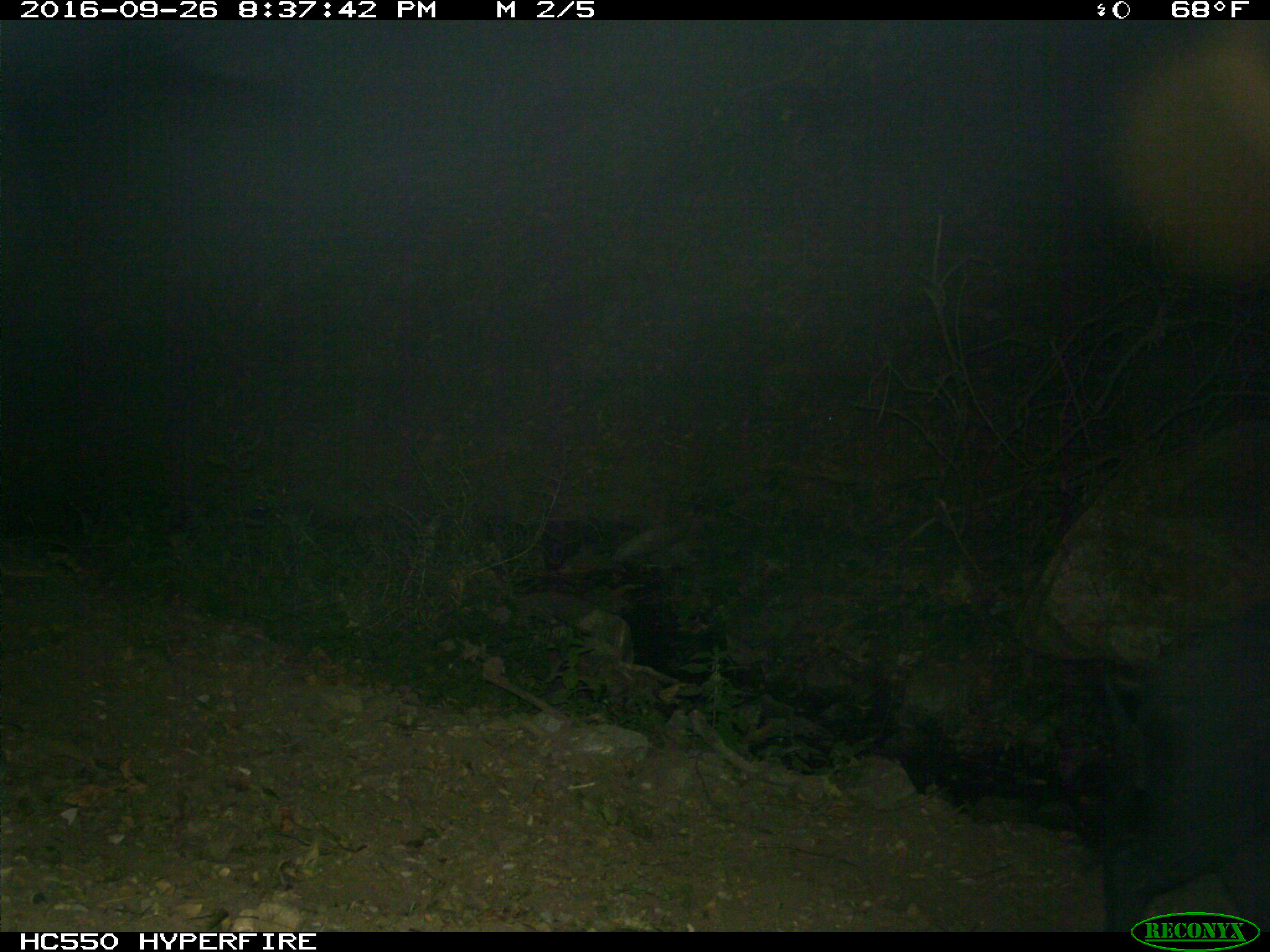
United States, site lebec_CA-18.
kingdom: Animalia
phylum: Chordata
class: Mammalia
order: Artiodactyla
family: Suidae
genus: Sus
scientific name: Sus scrofa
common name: wild boar